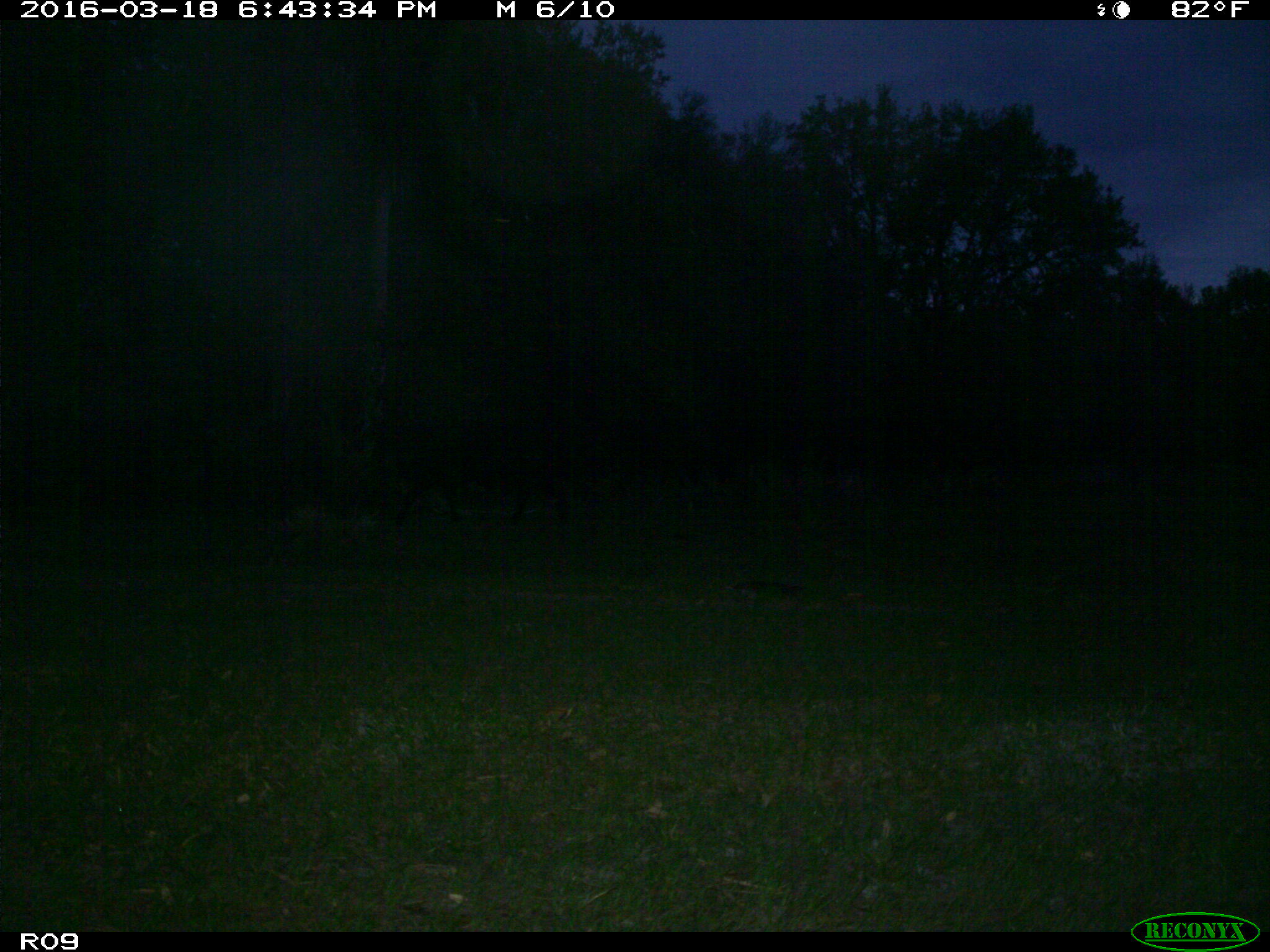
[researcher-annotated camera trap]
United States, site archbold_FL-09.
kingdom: Animalia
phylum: Chordata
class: Mammalia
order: Artiodactyla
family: Bovidae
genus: Bos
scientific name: Bos taurus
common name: domestic cow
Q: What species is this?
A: Bos taurus (domestic cow).